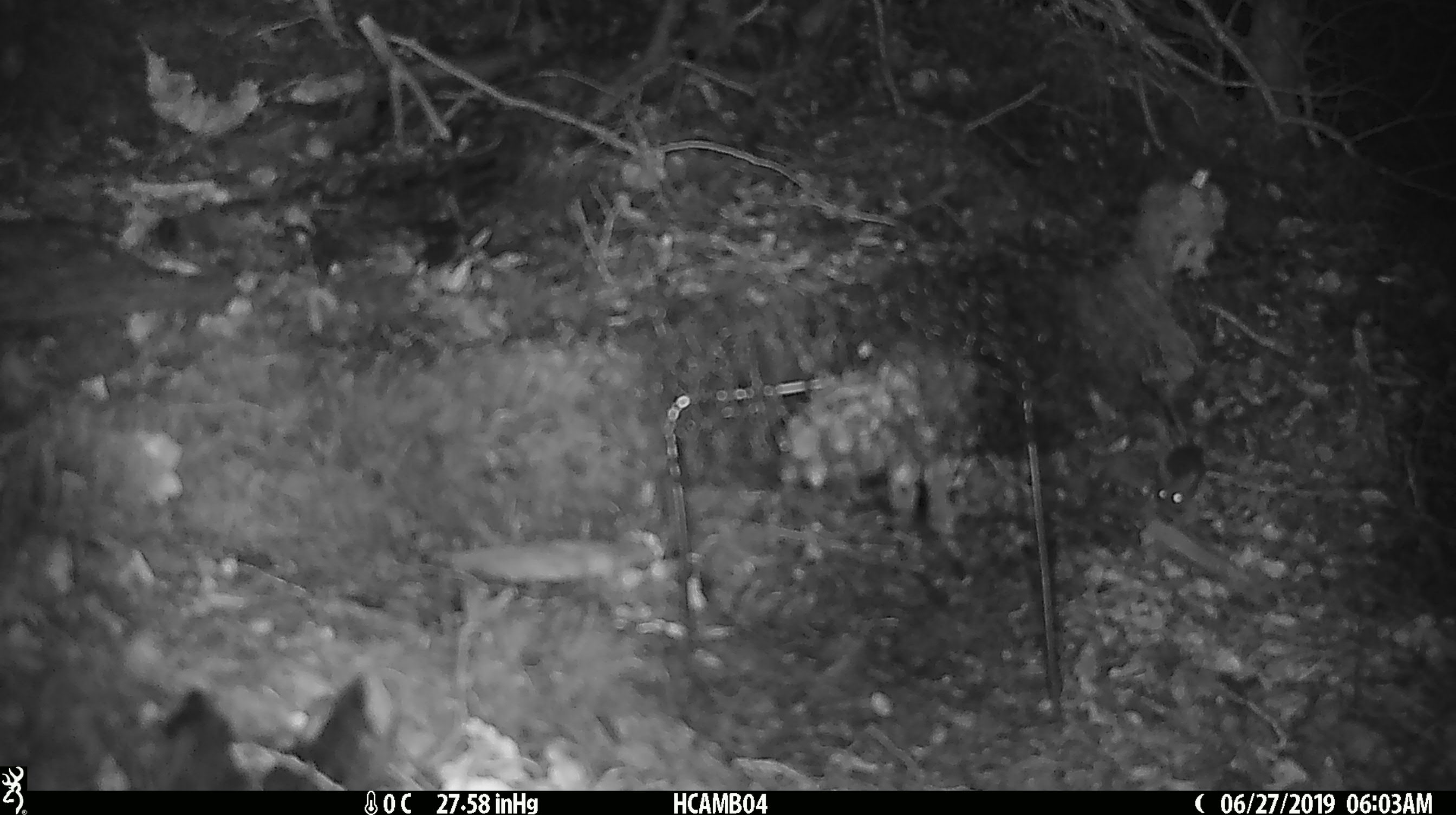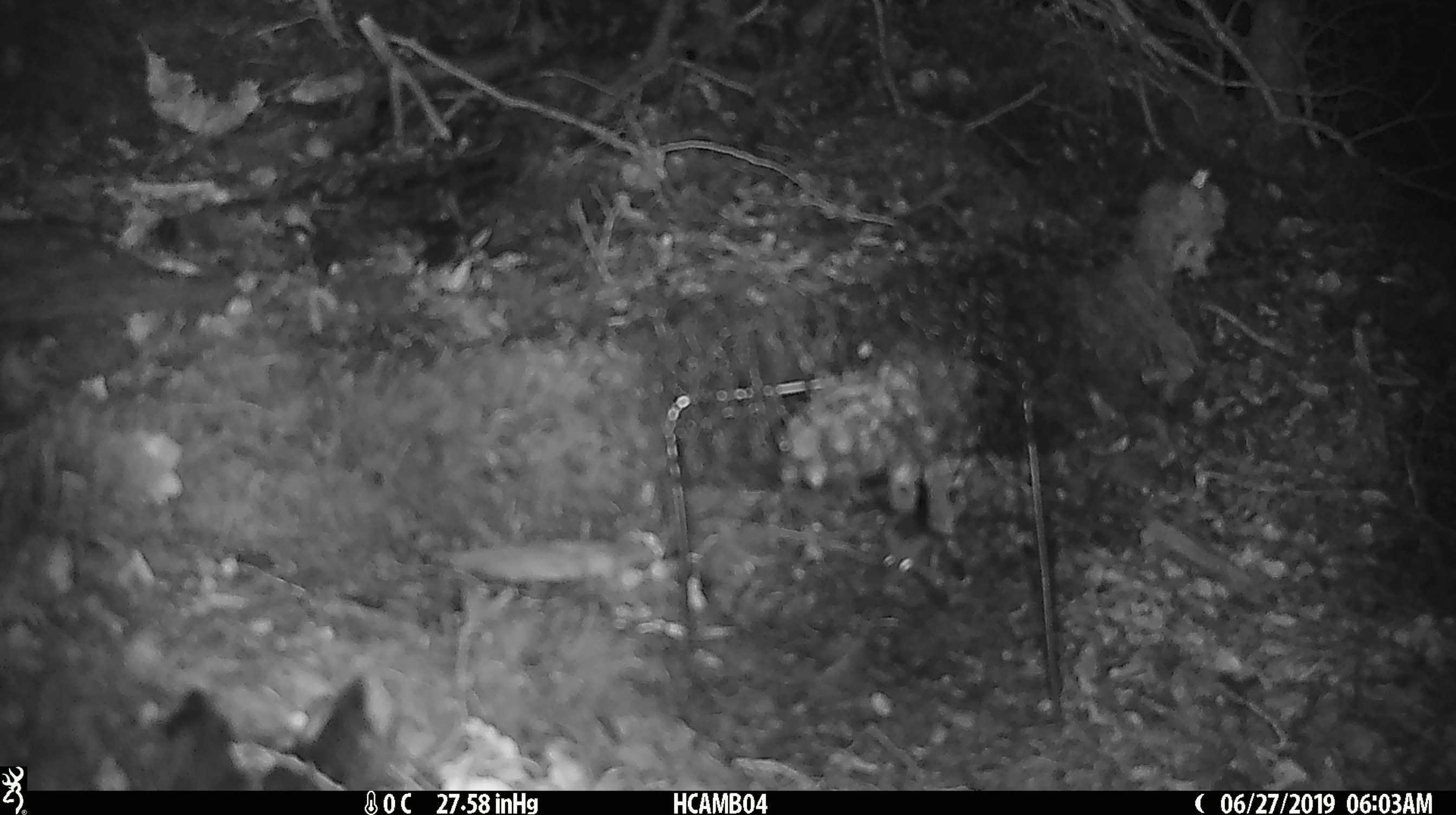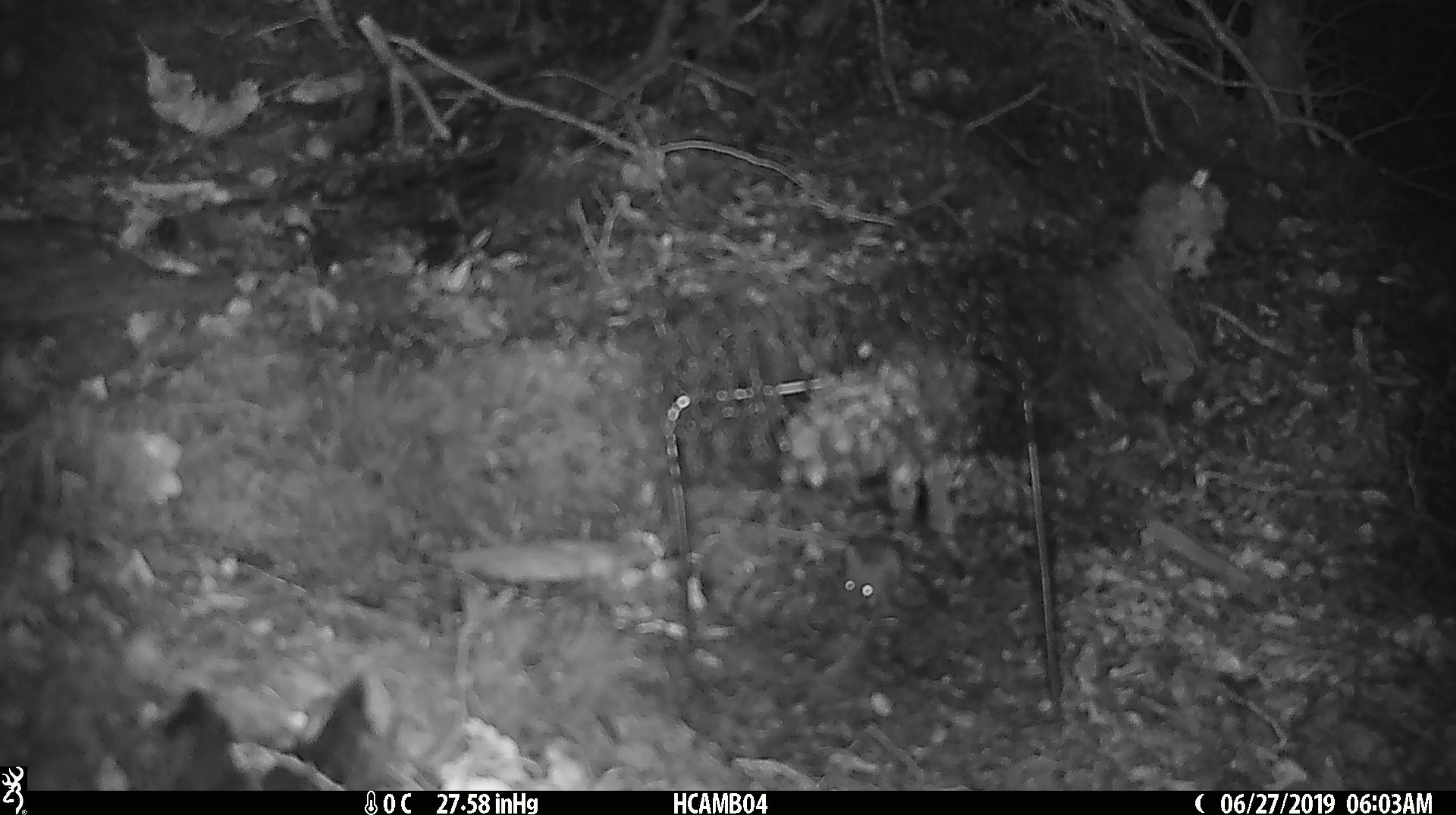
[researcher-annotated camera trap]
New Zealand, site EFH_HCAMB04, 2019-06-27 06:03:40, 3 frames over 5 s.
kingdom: Animalia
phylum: Chordata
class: Mammalia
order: Rodentia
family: Muridae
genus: Mus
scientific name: Mus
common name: mouse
Mouse (Mus).